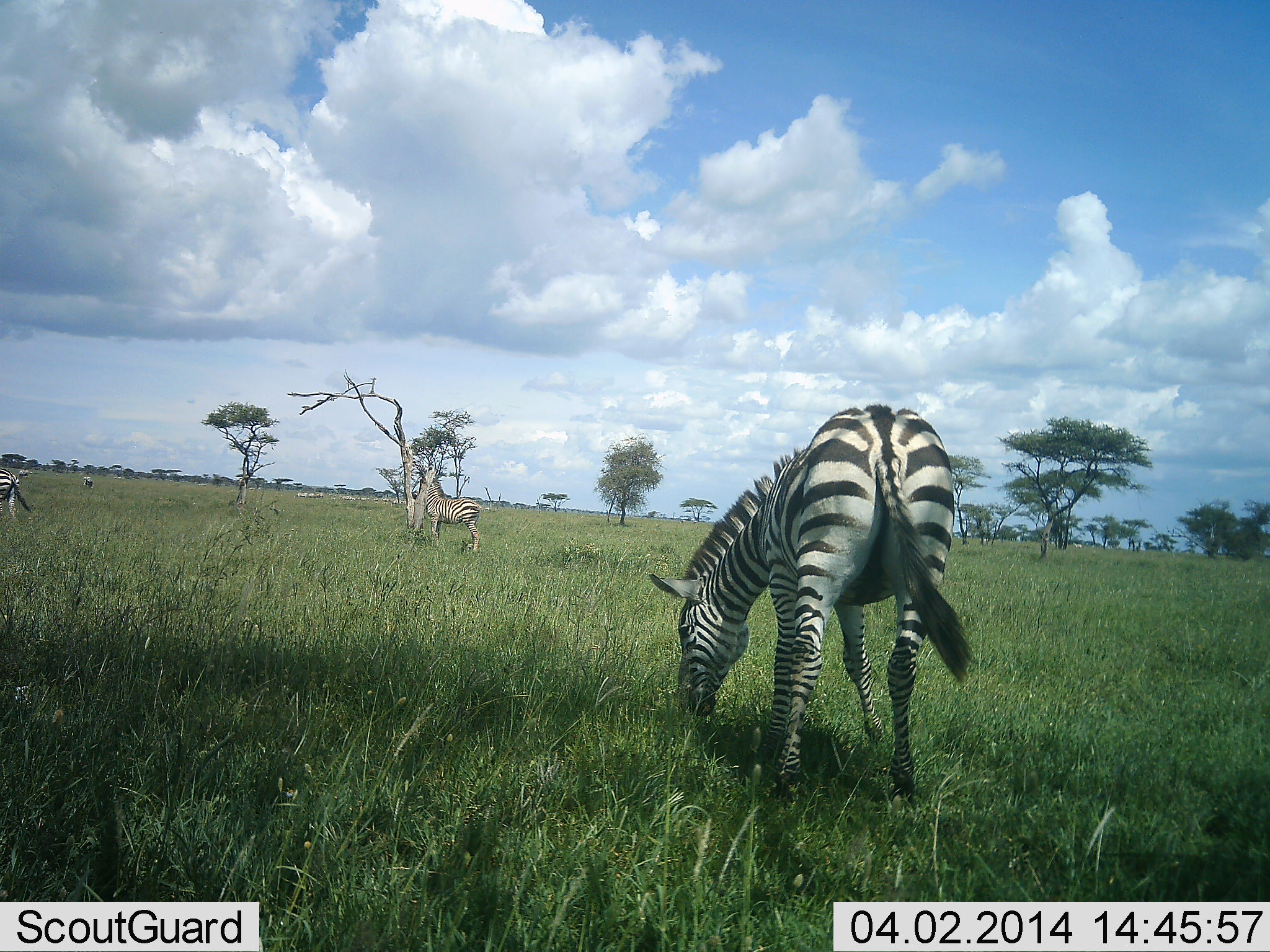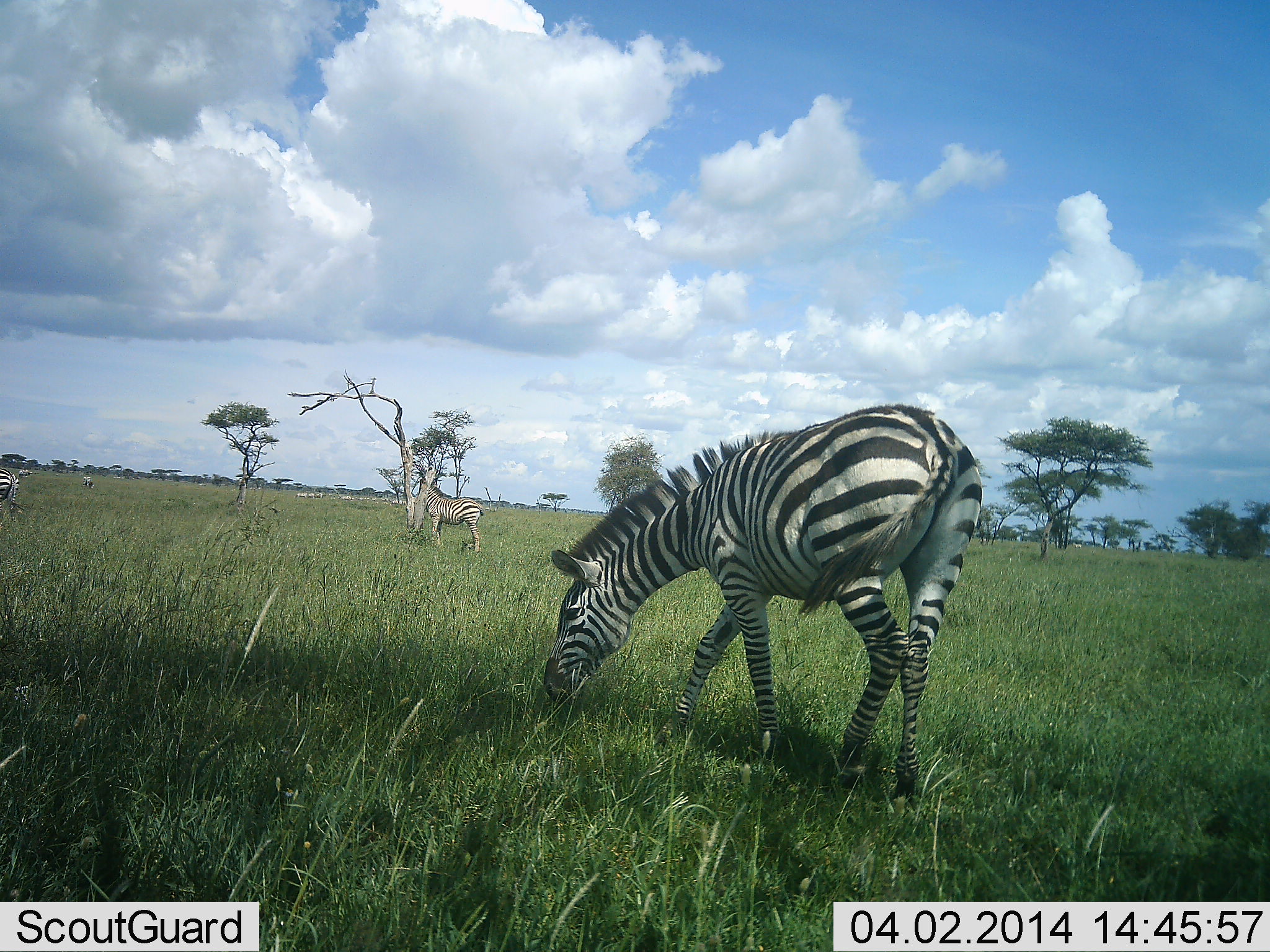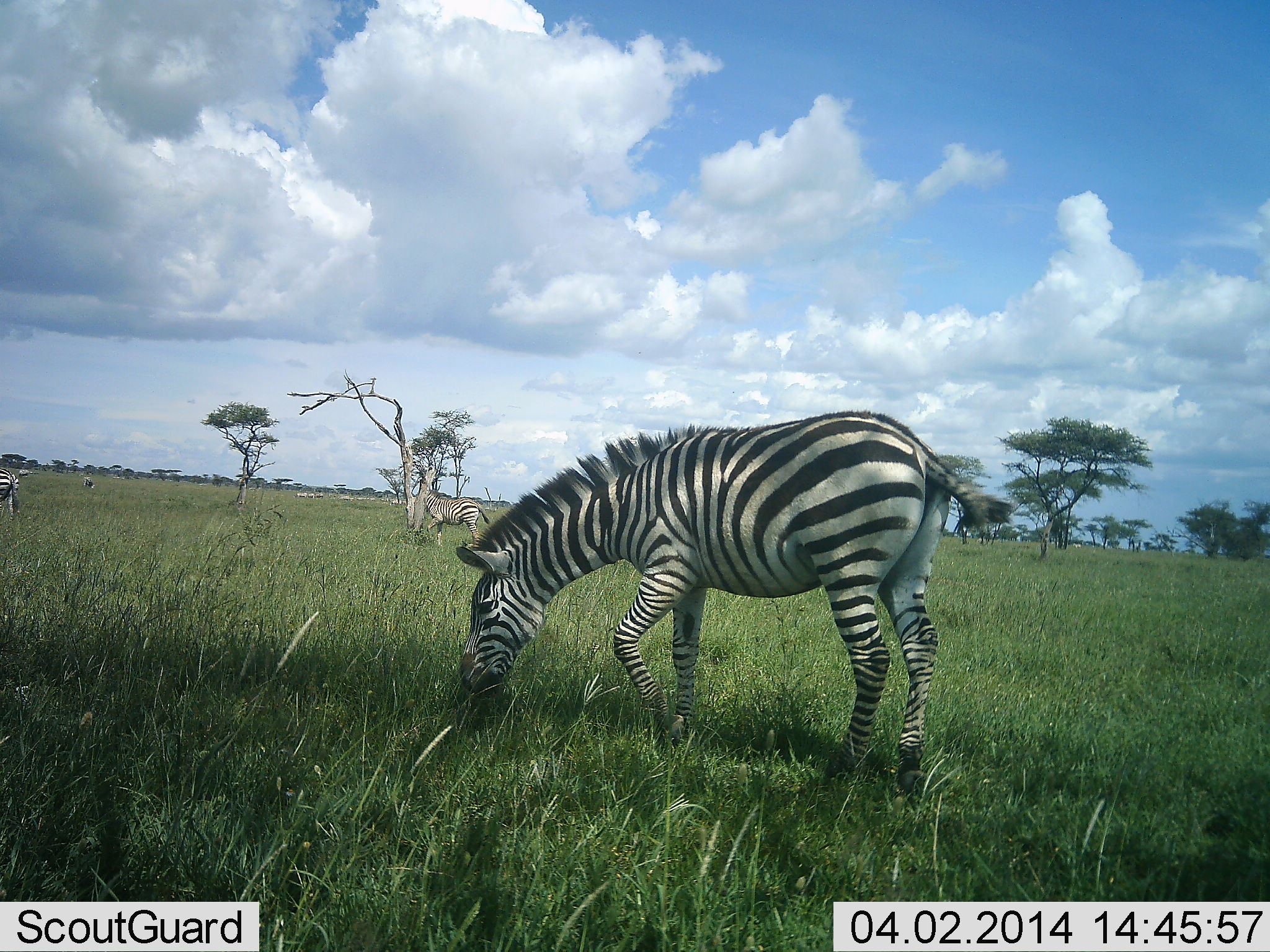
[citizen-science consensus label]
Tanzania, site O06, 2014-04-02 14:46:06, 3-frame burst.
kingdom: Animalia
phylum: Chordata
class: Mammalia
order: Perissodactyla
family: Equidae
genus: Equus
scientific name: Equus quagga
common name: plains zebra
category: zebra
Zebra (plains zebra) (Equus quagga), count 4. Behavior (volunteer vote fractions): standing 70%, resting 0%, moving 30%, interacting 0%. Young present (vote fraction): 0%. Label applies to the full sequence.